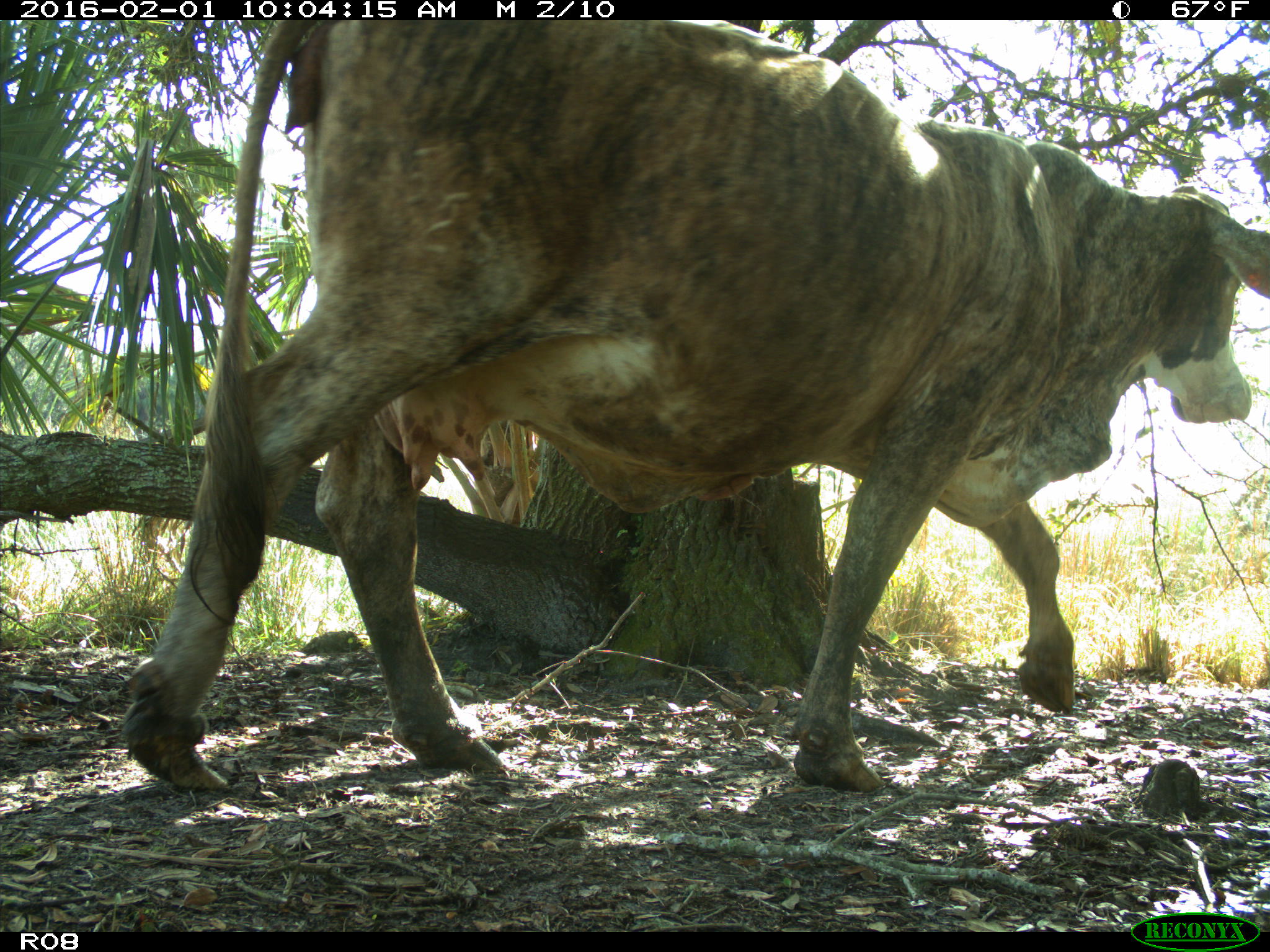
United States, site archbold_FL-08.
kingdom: Animalia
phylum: Chordata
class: Mammalia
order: Artiodactyla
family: Bovidae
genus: Bos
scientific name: Bos taurus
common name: domestic cow